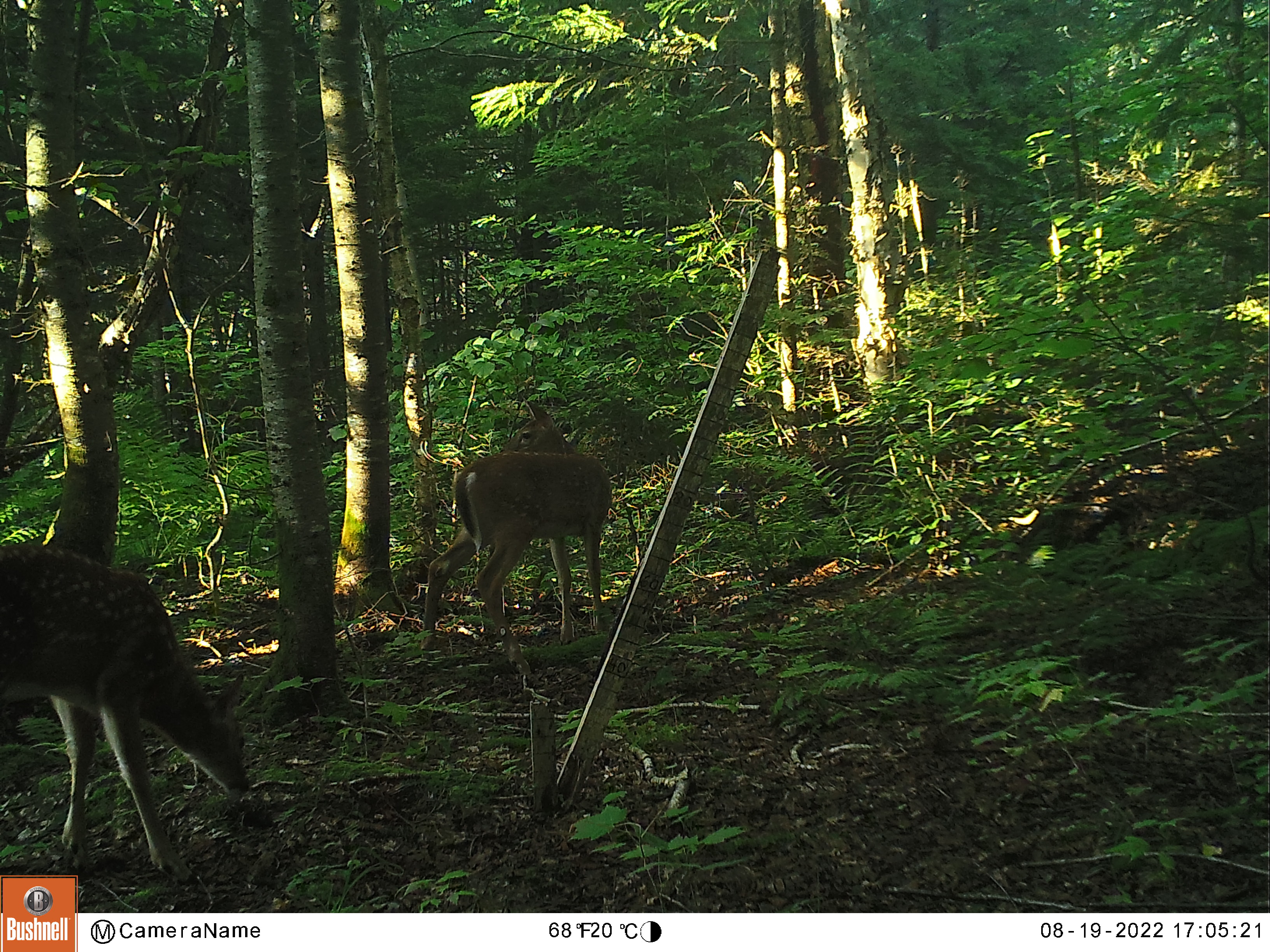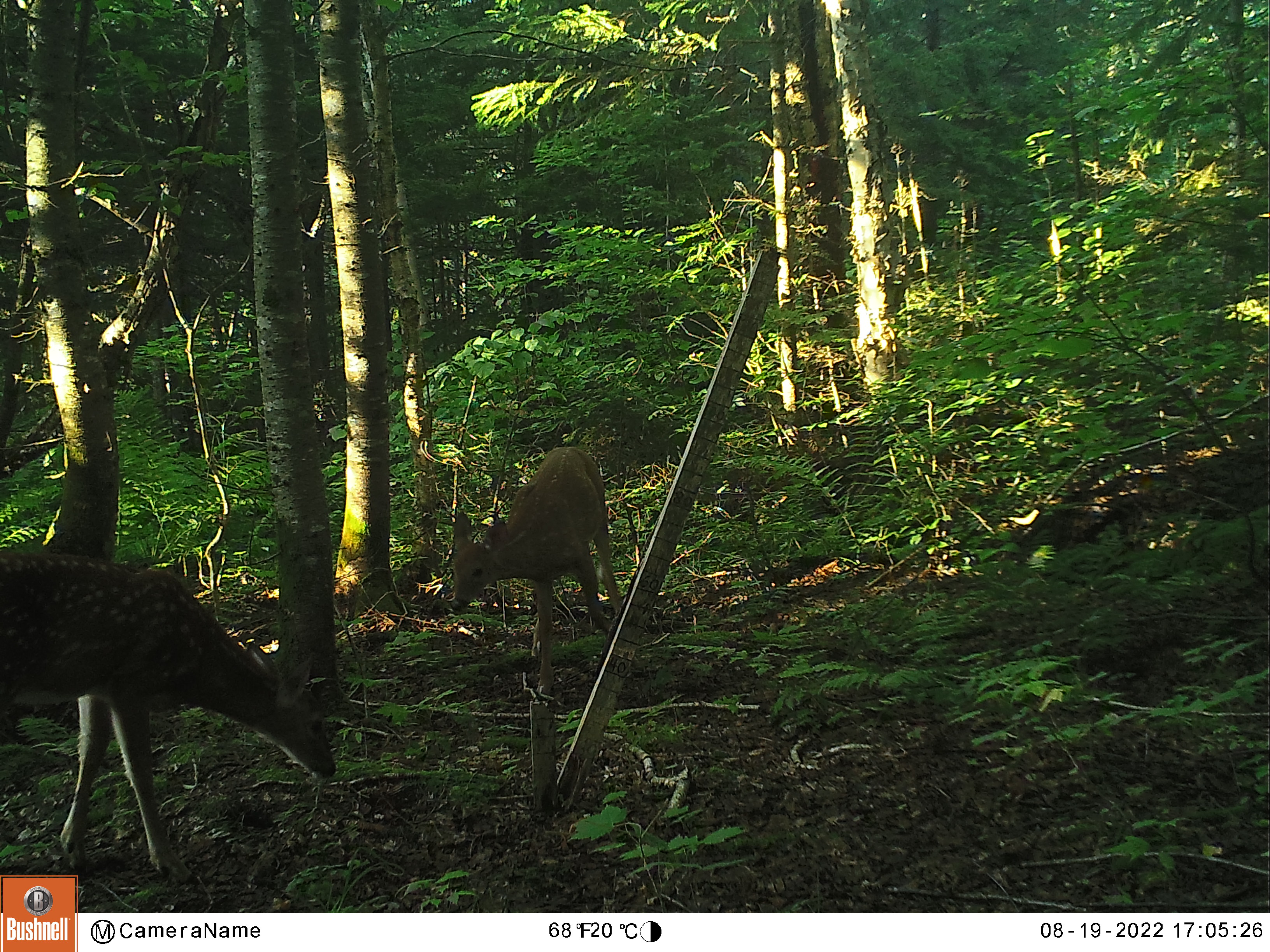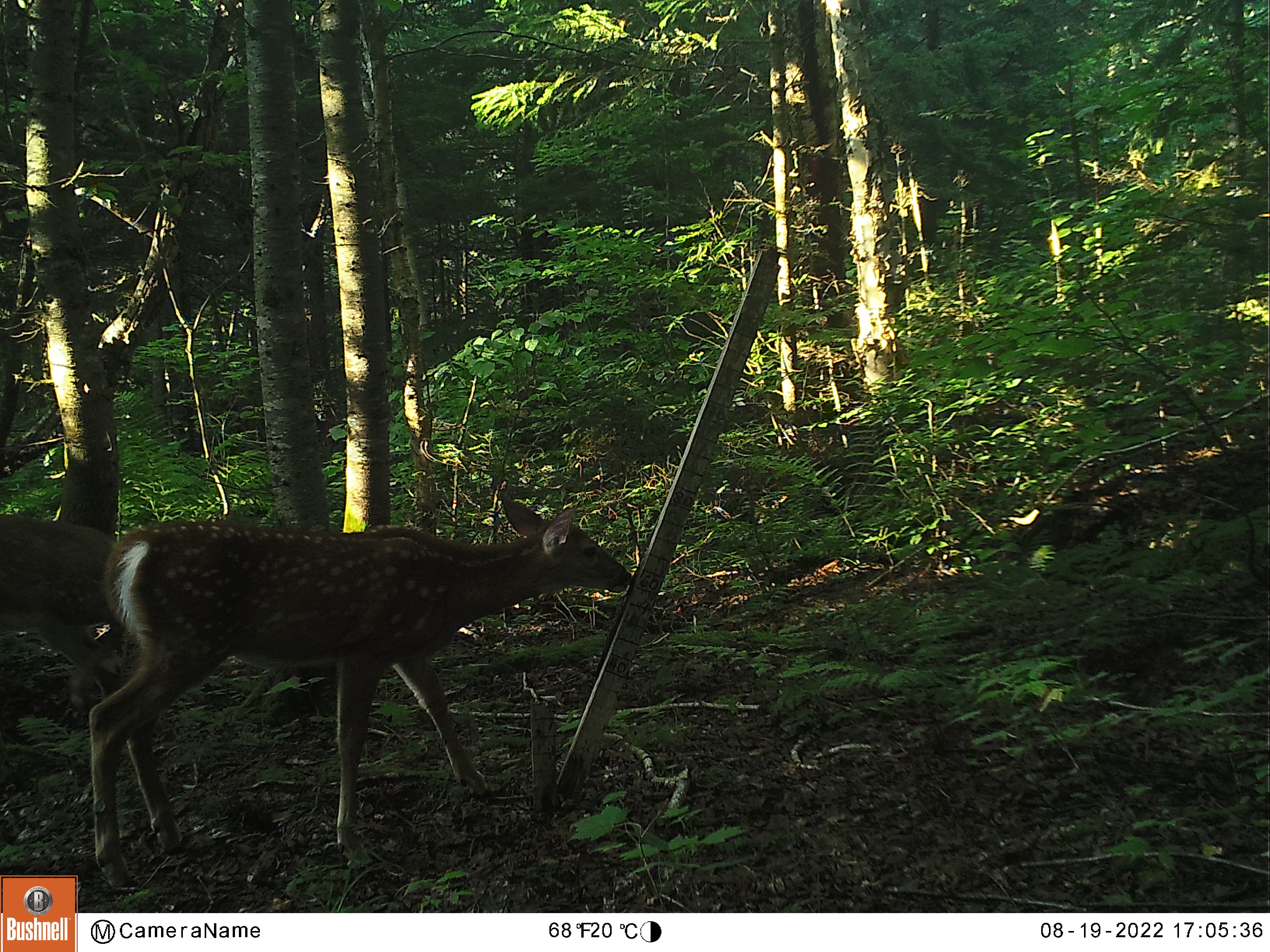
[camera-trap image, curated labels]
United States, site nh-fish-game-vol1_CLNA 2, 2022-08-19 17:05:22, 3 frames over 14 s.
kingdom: Animalia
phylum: Chordata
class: Mammalia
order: Artiodactyla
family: Cervidae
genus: Odocoileus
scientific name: Odocoileus virginianus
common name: white-tailed deer